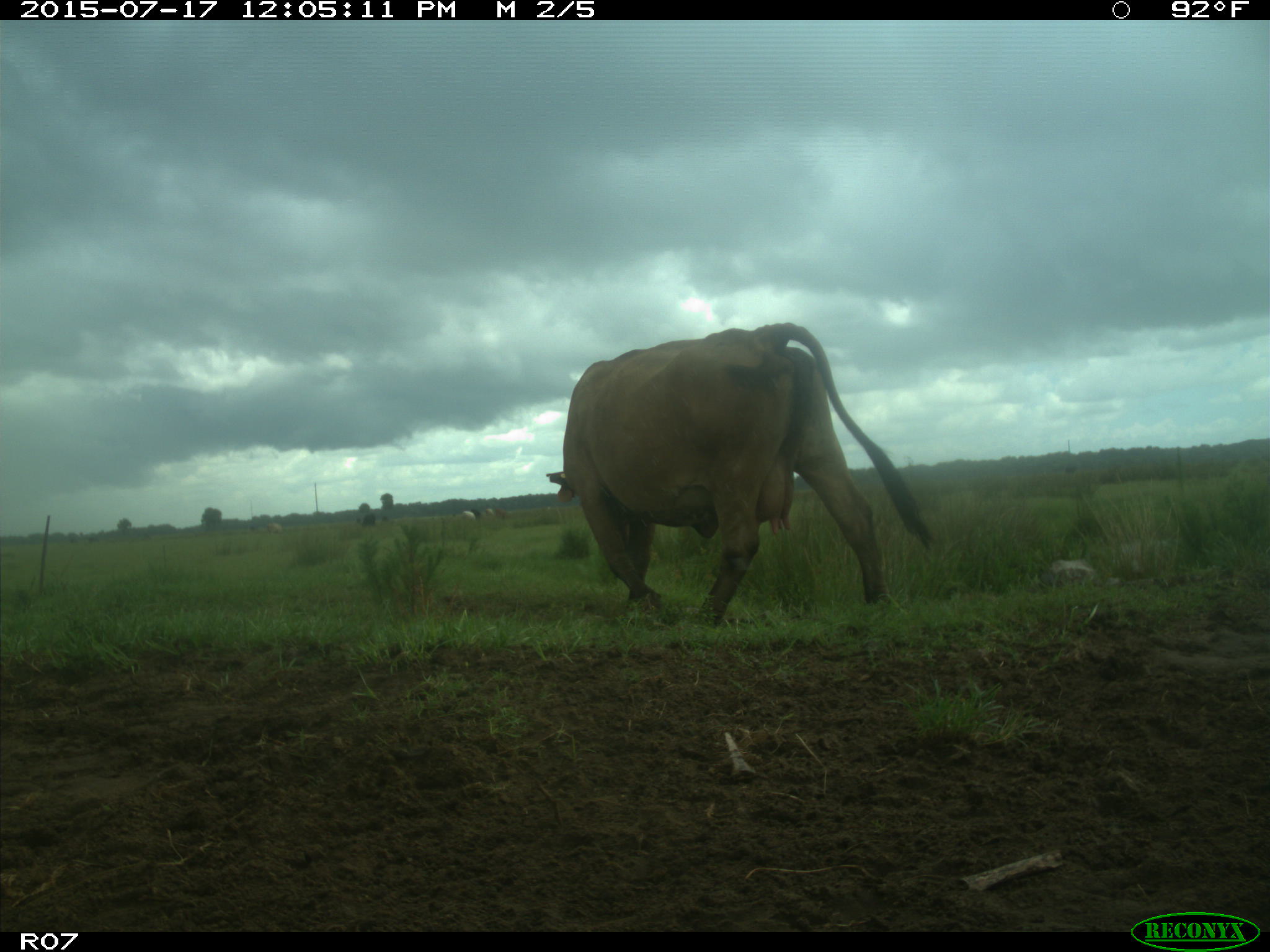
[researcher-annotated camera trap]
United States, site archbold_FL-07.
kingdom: Animalia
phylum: Chordata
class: Mammalia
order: Artiodactyla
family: Bovidae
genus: Bos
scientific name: Bos taurus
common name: domestic cow